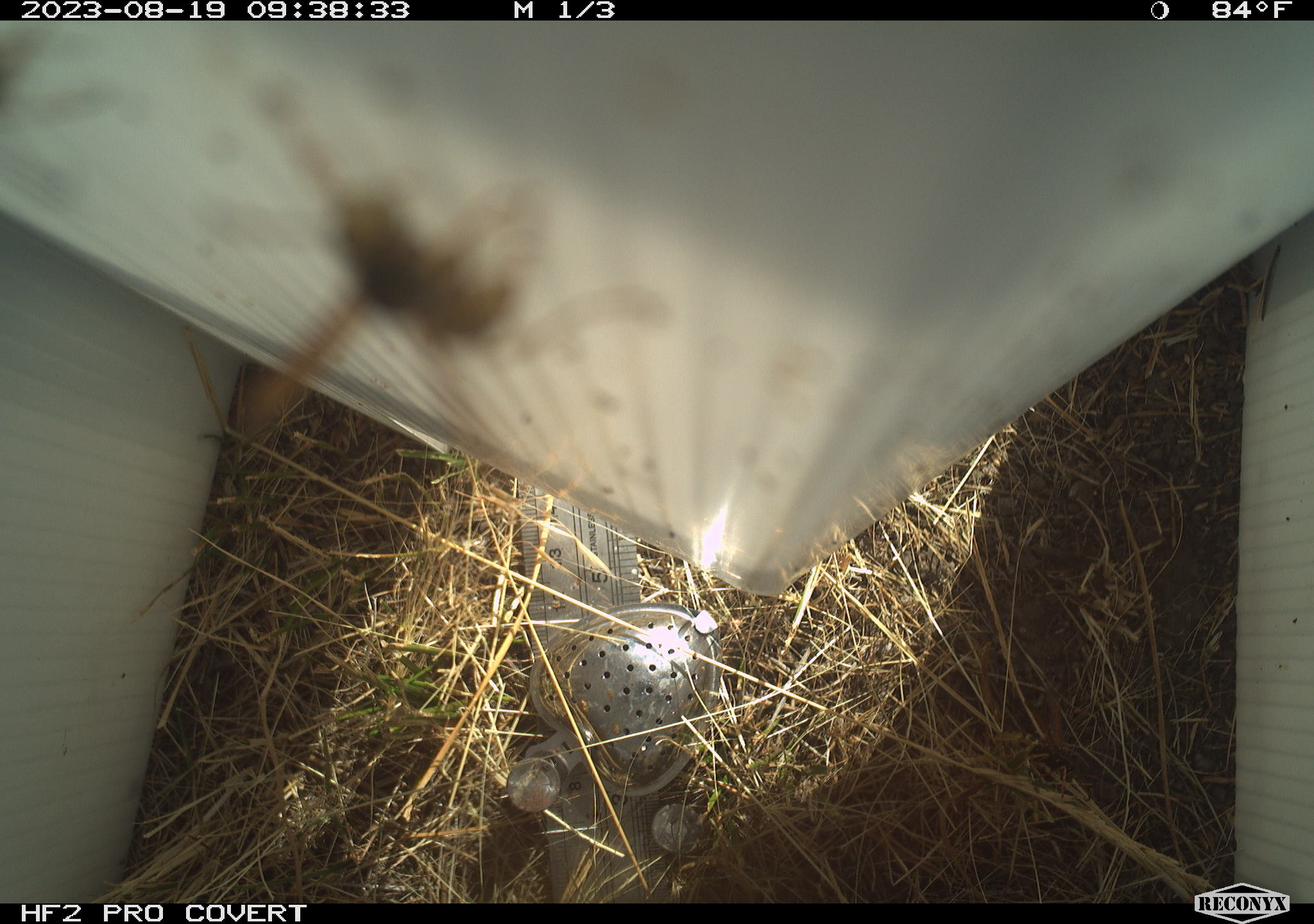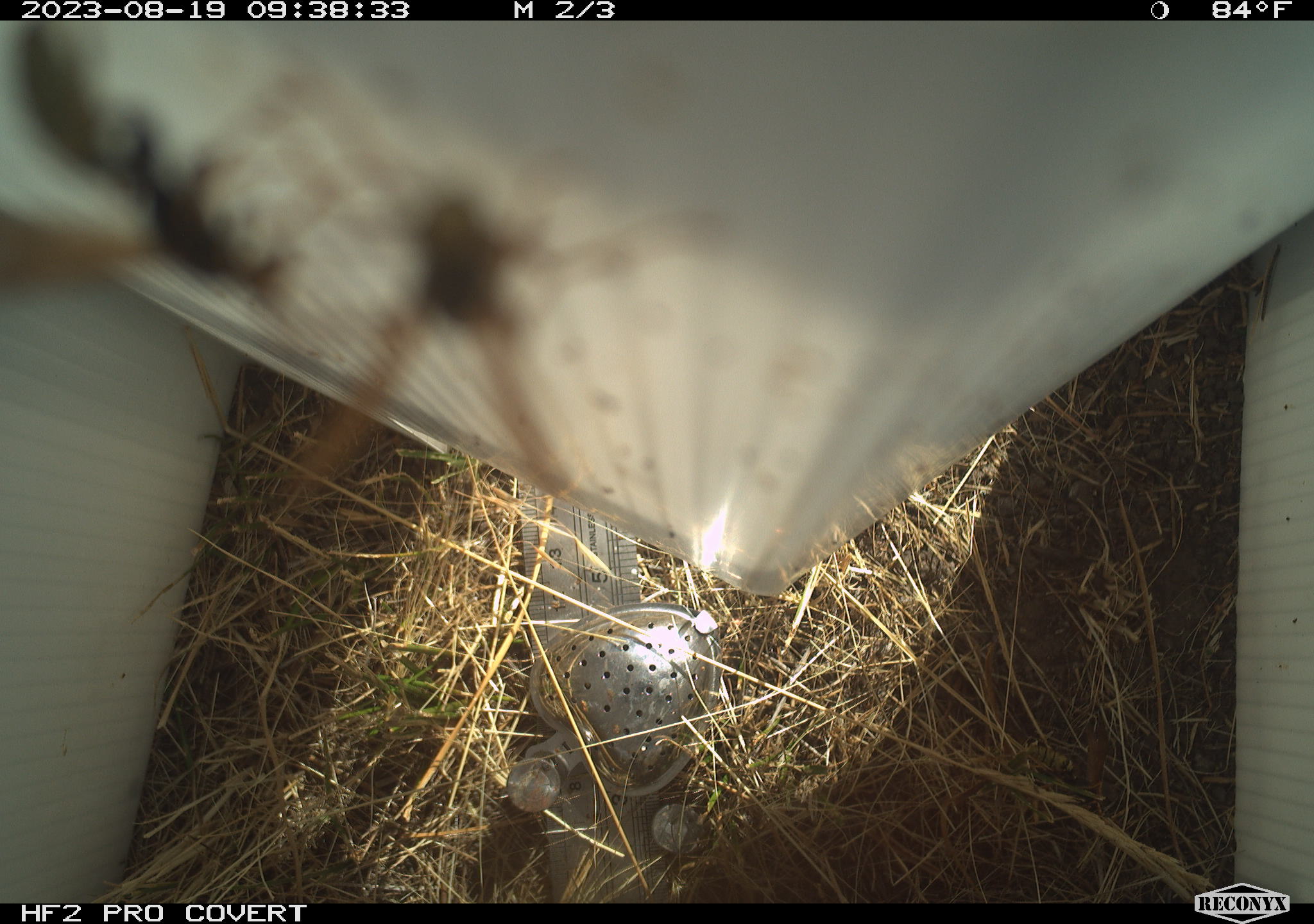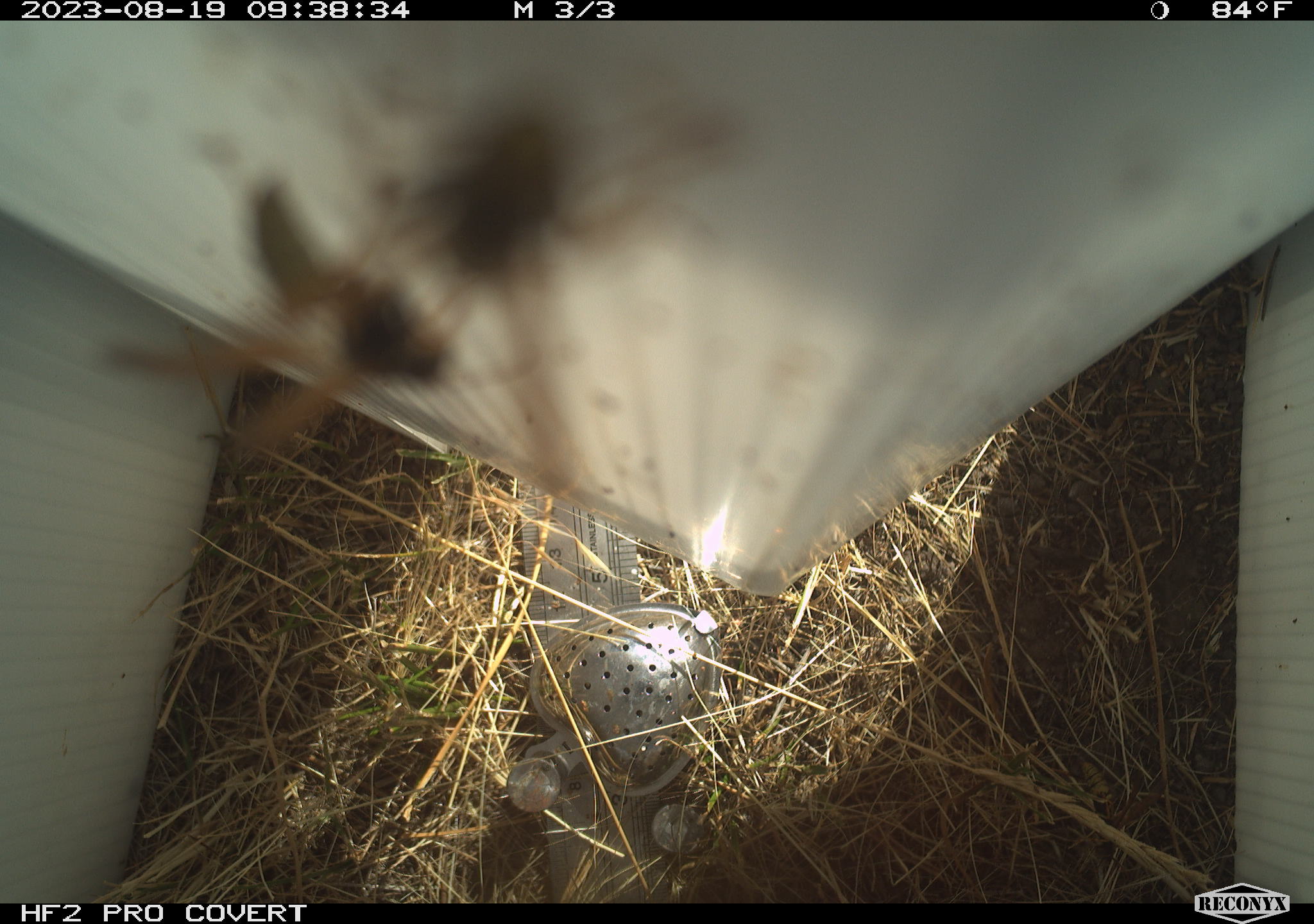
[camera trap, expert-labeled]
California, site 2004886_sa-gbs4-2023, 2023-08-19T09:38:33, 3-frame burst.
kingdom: Animalia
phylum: Arthropoda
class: Insecta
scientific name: Insecta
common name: insect